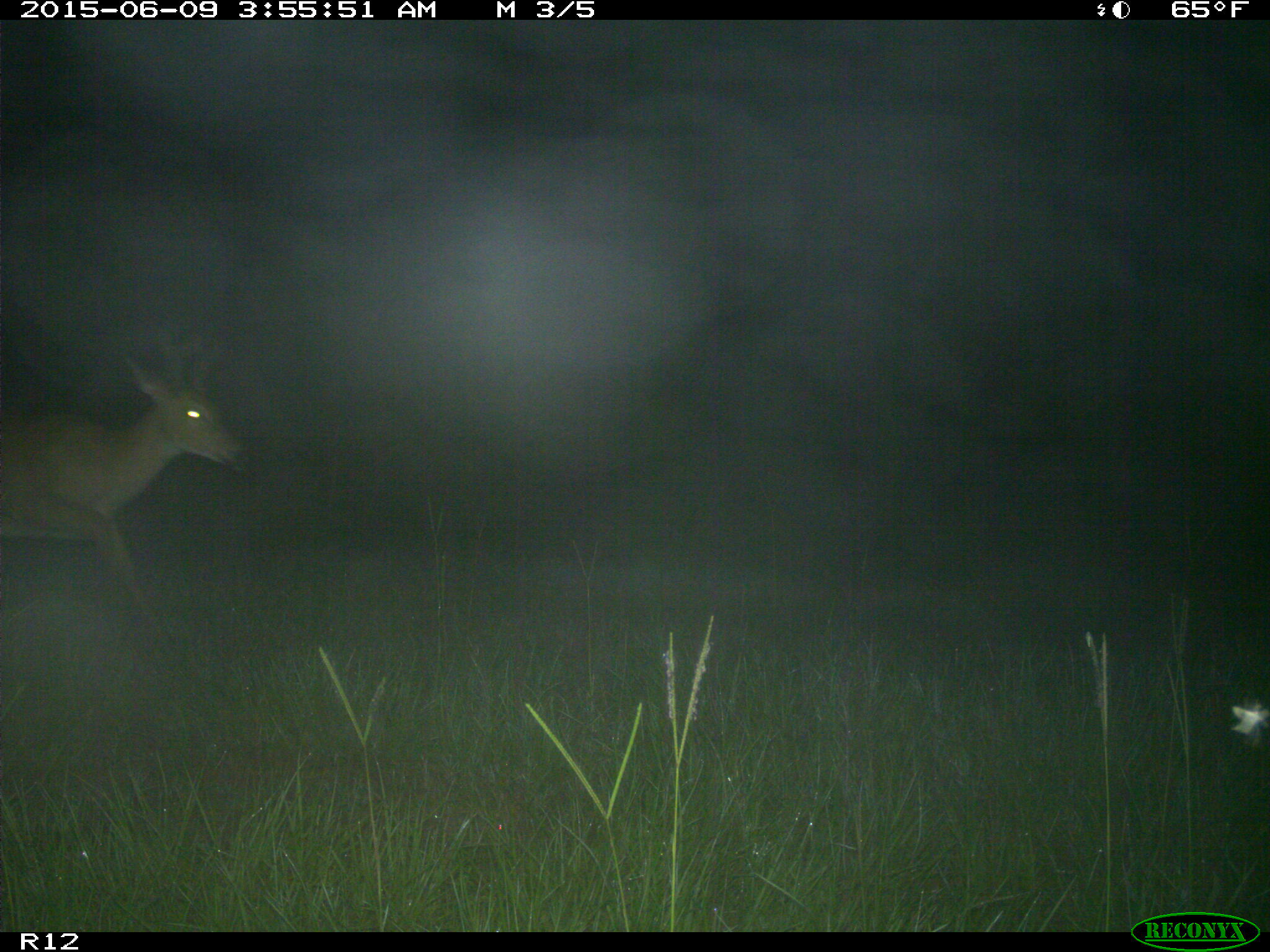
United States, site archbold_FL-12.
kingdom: Animalia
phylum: Chordata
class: Mammalia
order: Artiodactyla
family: Cervidae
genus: Odocoileus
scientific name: Odocoileus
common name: deer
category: unidentified deer